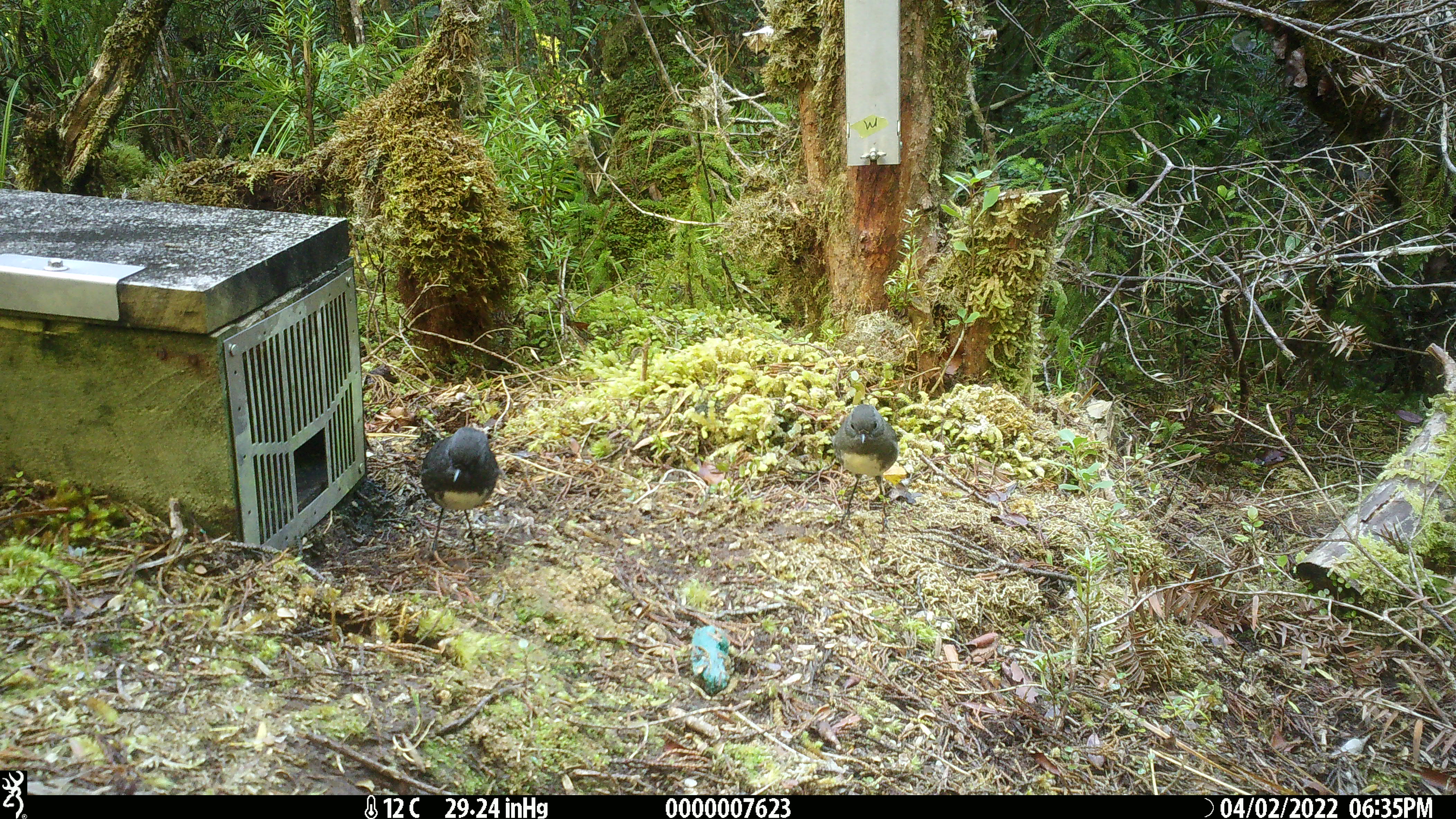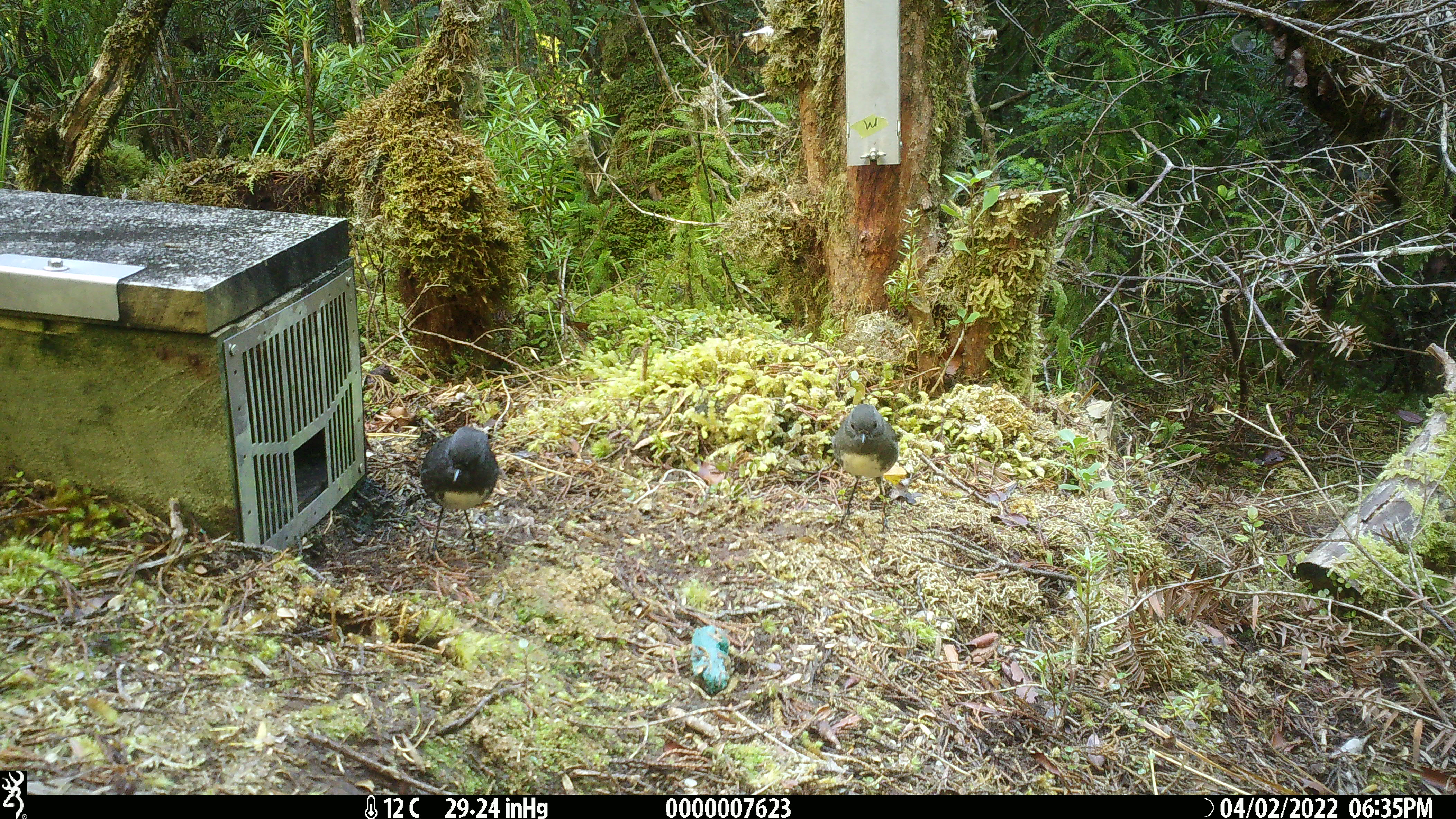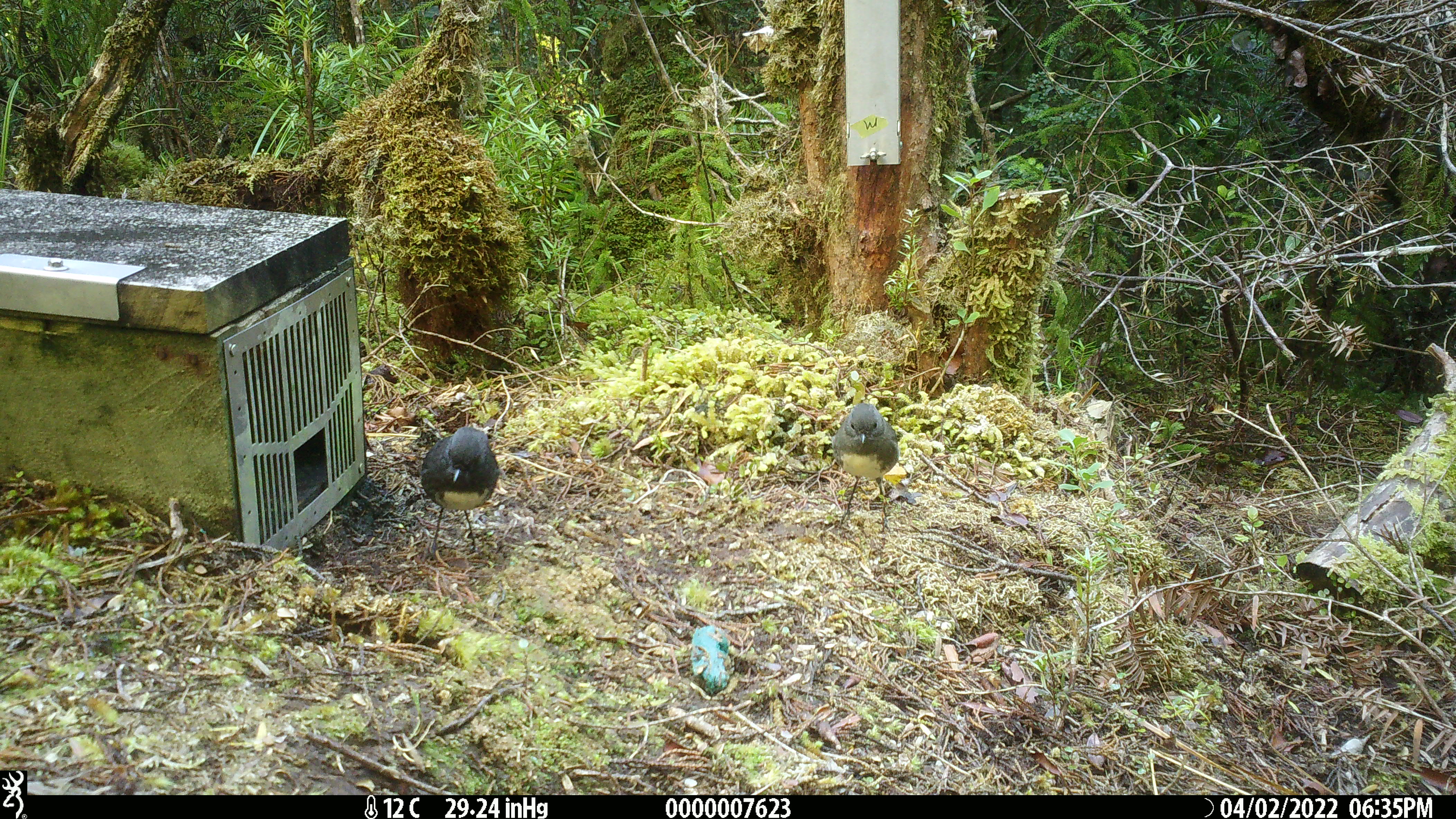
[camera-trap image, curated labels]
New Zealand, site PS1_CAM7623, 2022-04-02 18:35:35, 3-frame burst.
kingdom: Animalia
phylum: Chordata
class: Aves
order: Passeriformes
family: Petroicidae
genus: Petroica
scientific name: Petroica australis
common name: new zealand robin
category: robin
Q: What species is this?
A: Robin (new zealand robin) (Petroica australis).